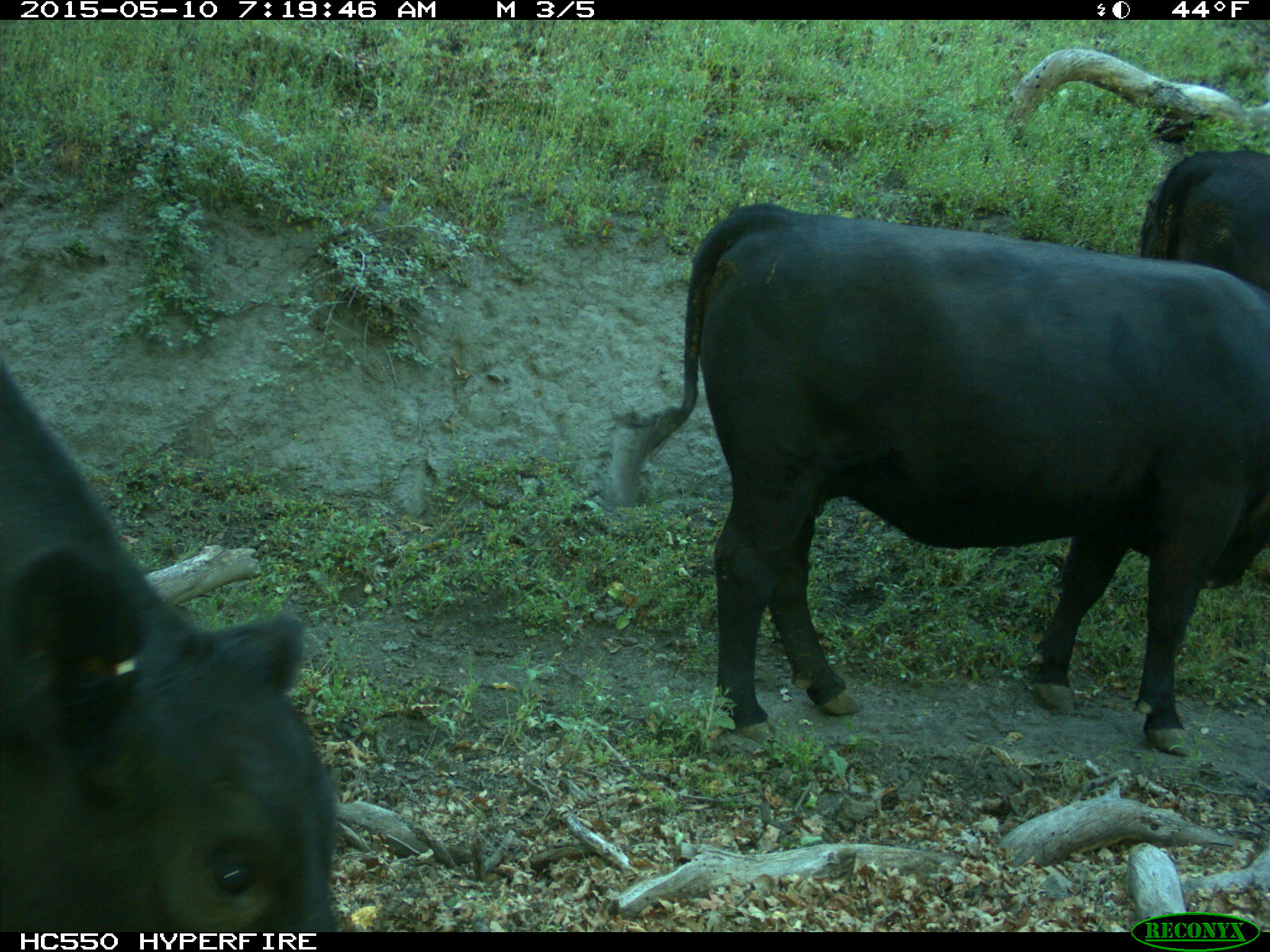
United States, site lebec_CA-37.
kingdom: Animalia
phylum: Chordata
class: Mammalia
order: Artiodactyla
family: Bovidae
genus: Bos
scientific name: Bos taurus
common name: domestic cow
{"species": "Bos taurus (domestic cow)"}